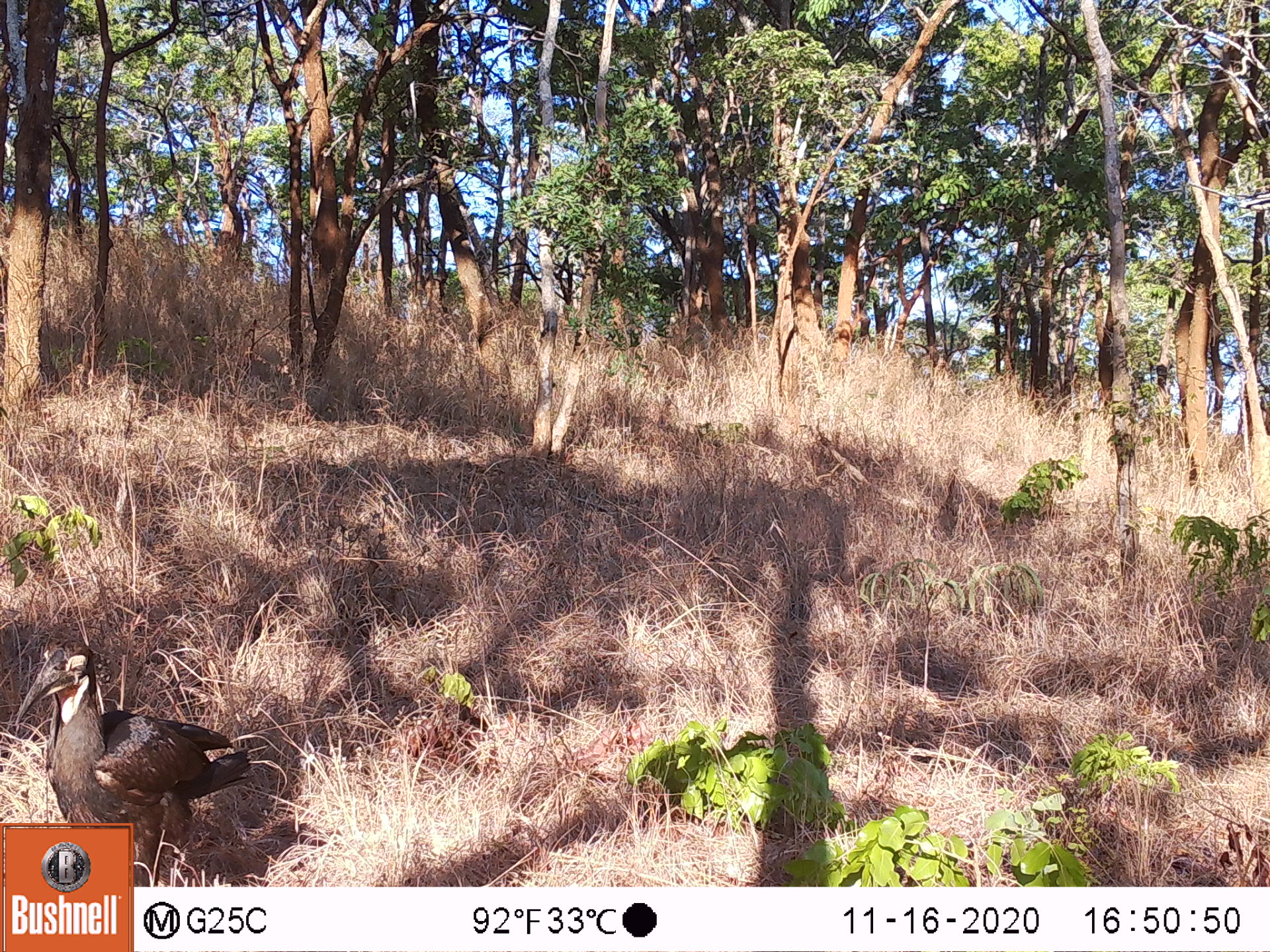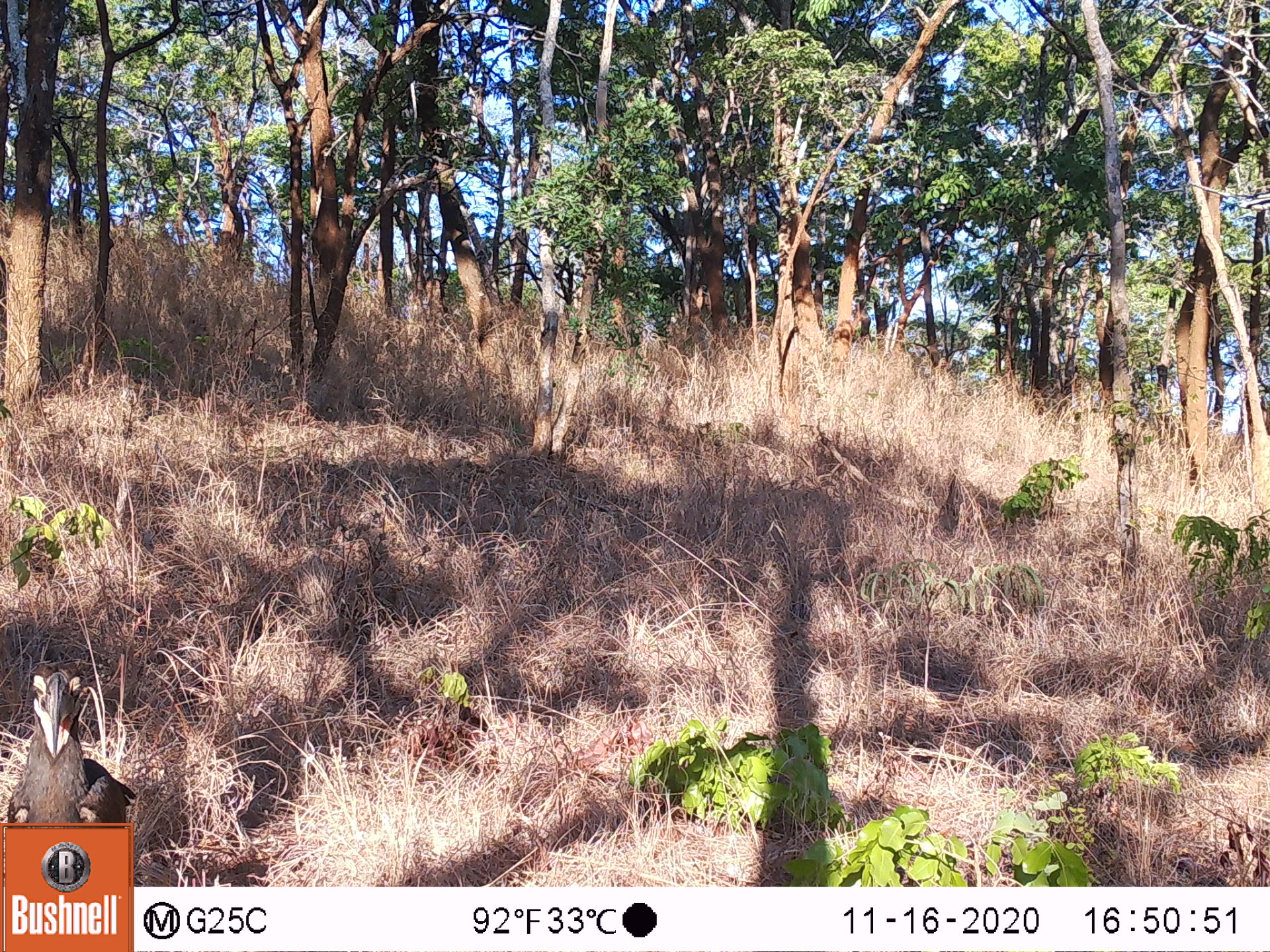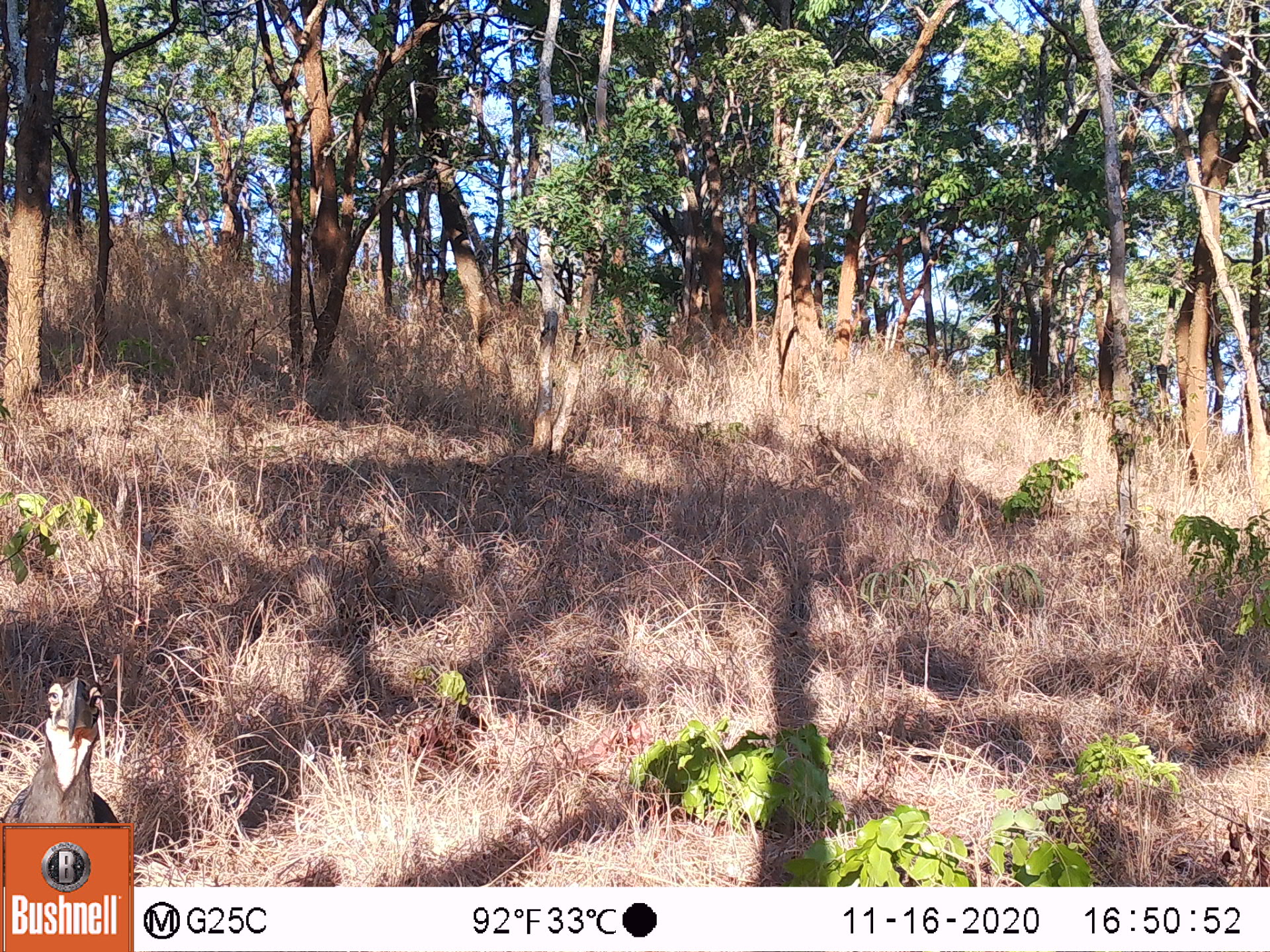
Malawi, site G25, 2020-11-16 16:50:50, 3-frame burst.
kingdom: Animalia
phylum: Chordata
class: Aves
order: Bucerotiformes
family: Bucorvidae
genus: Bucorvus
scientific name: Bucorvus leadbeateri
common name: southern ground hornbill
Southern ground hornbill (Bucorvus leadbeateri), count 1.